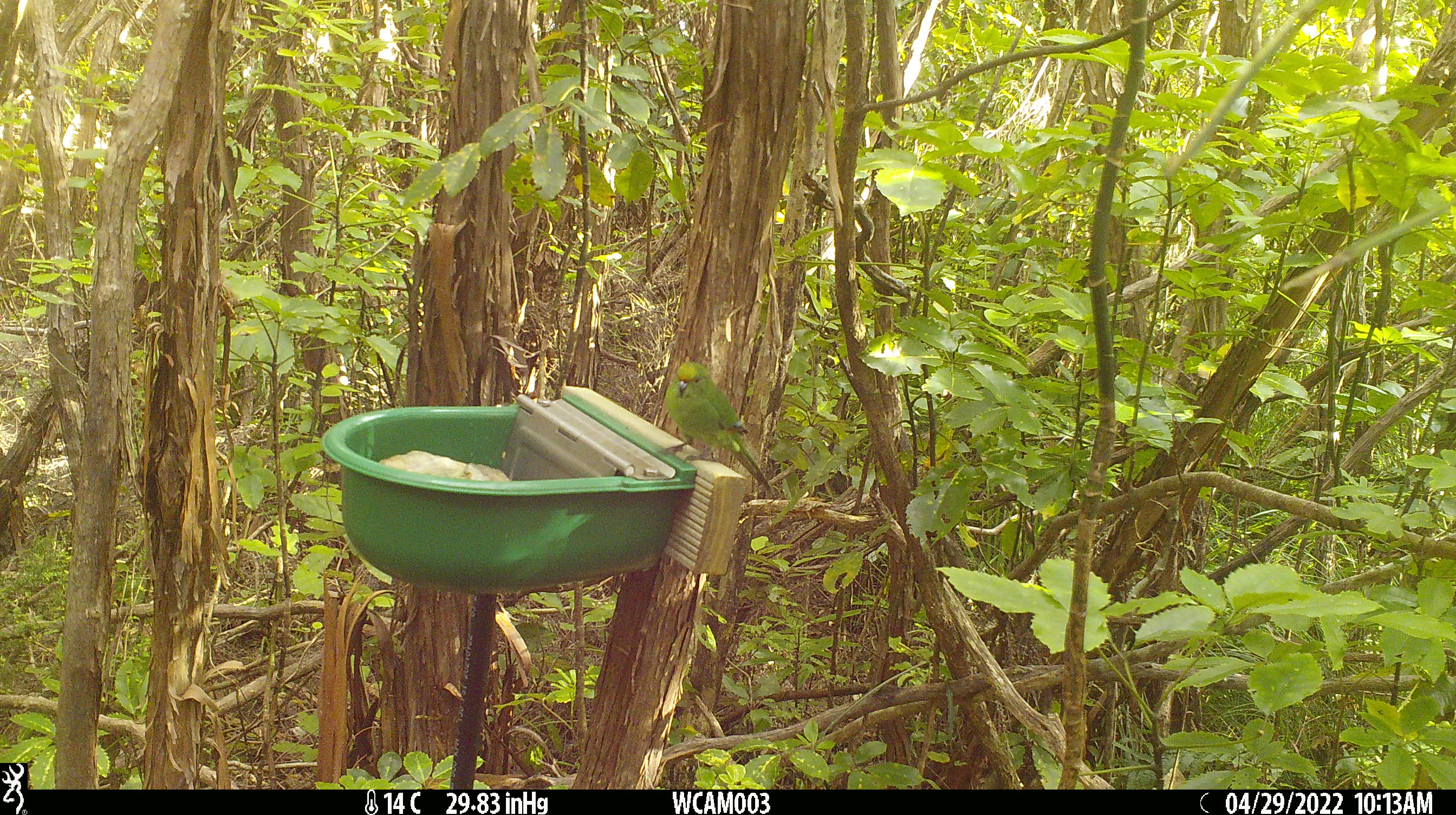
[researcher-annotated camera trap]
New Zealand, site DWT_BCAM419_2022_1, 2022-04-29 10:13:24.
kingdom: Animalia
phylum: Chordata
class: Aves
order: Psittaciformes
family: Psittaculidae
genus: Cyanoramphus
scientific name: Cyanoramphus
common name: parakeet